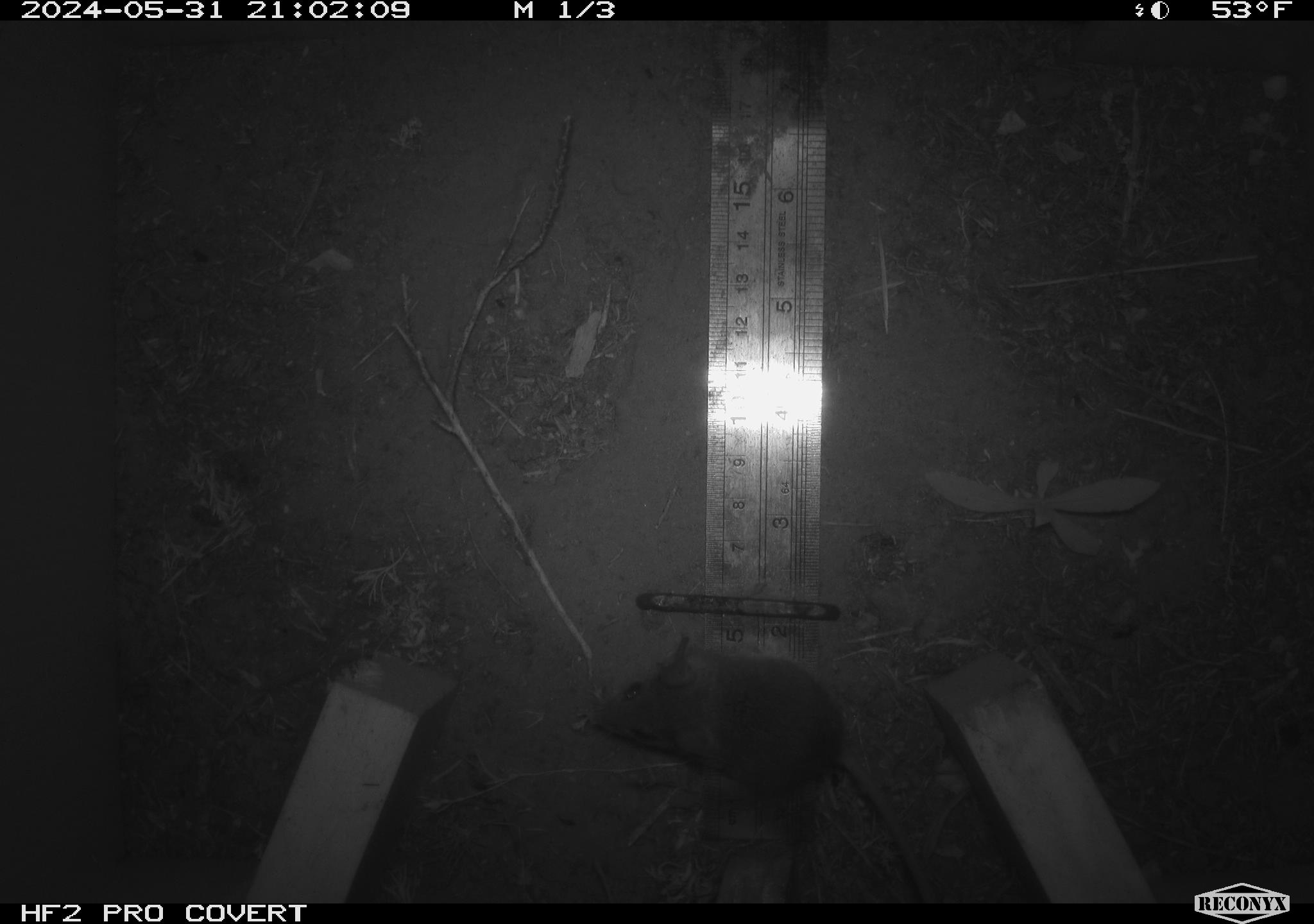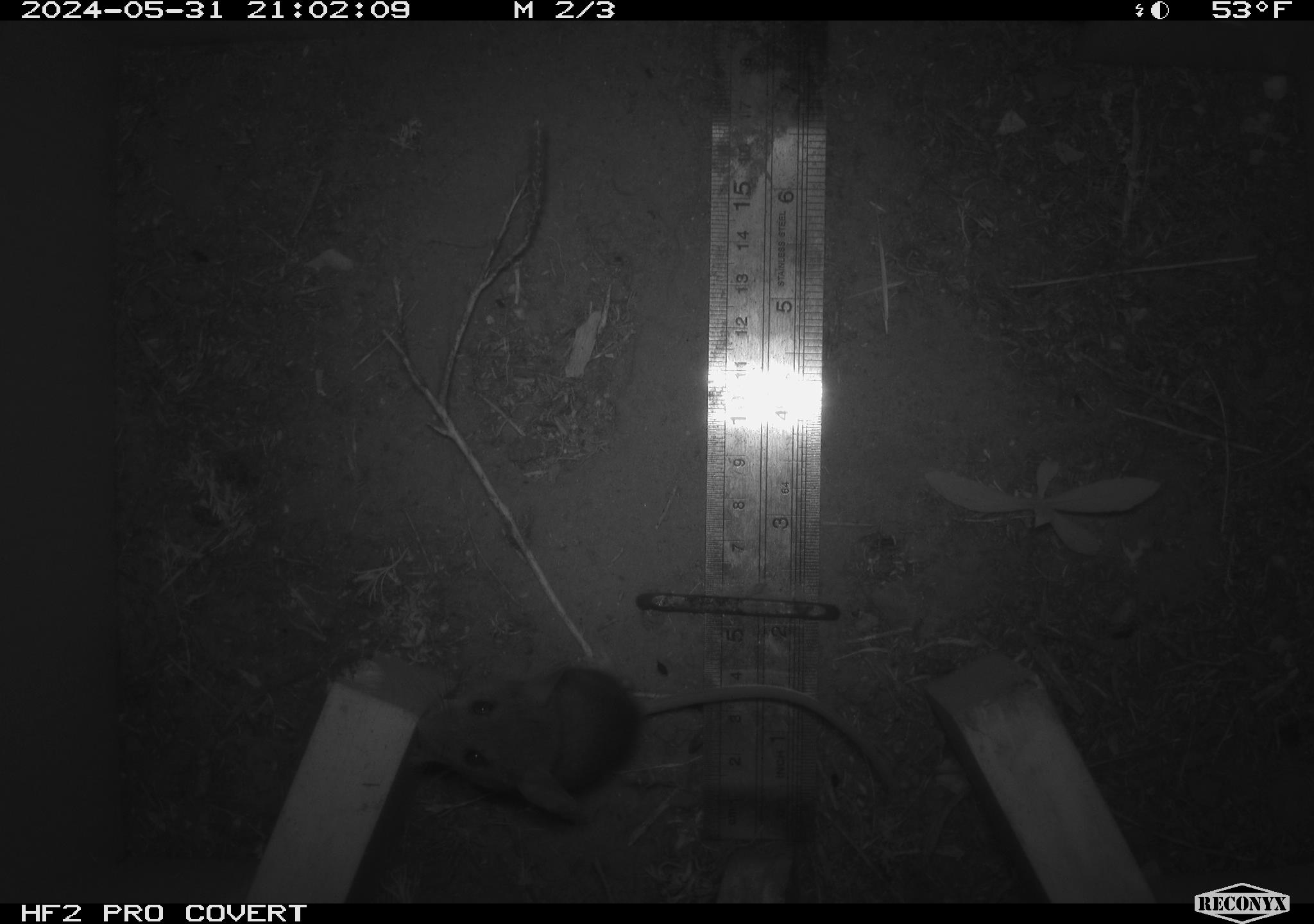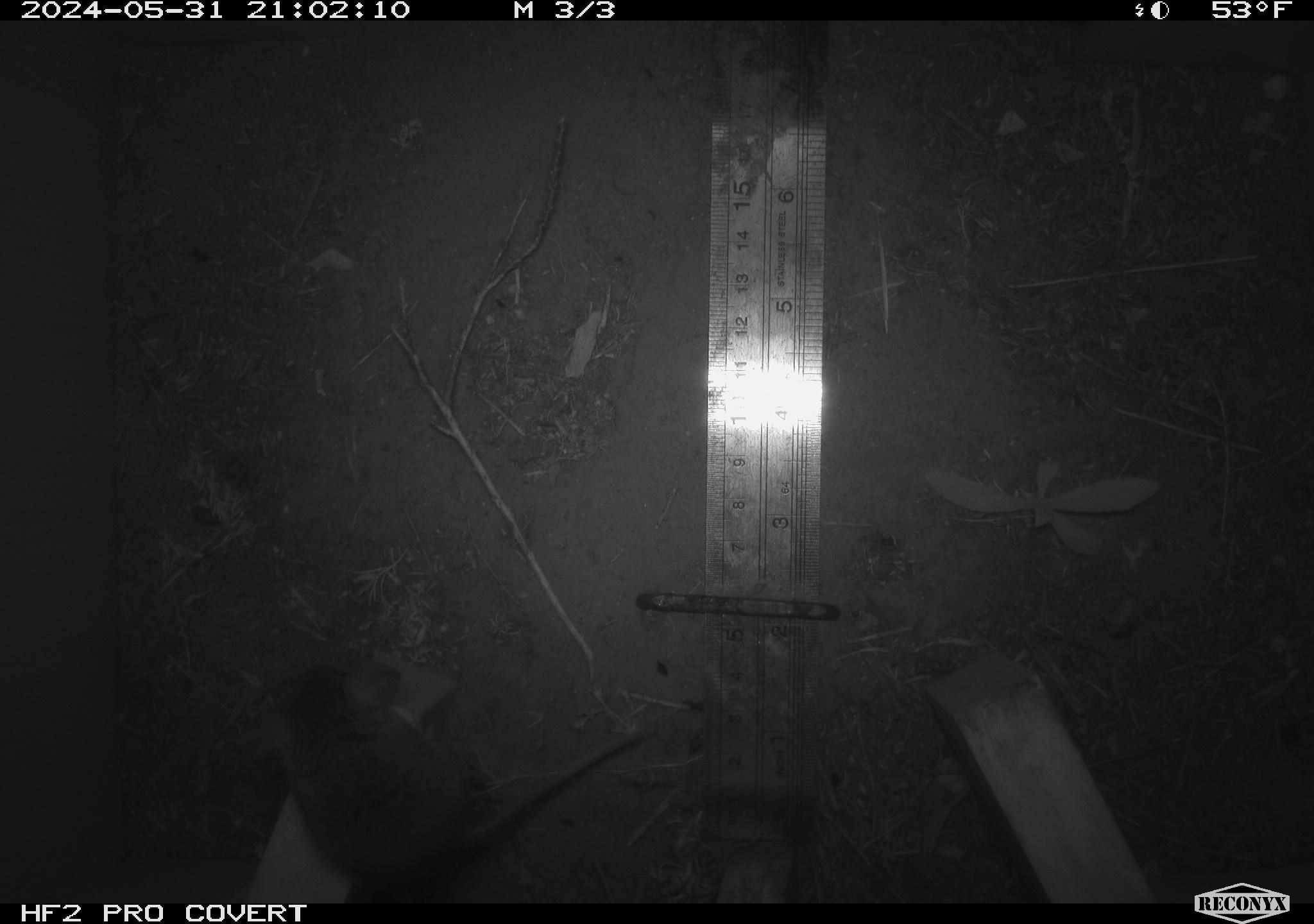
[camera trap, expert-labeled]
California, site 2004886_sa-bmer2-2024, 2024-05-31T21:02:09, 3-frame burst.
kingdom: Animalia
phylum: Chordata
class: Mammalia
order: Rodentia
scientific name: Rodentia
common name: mouse species